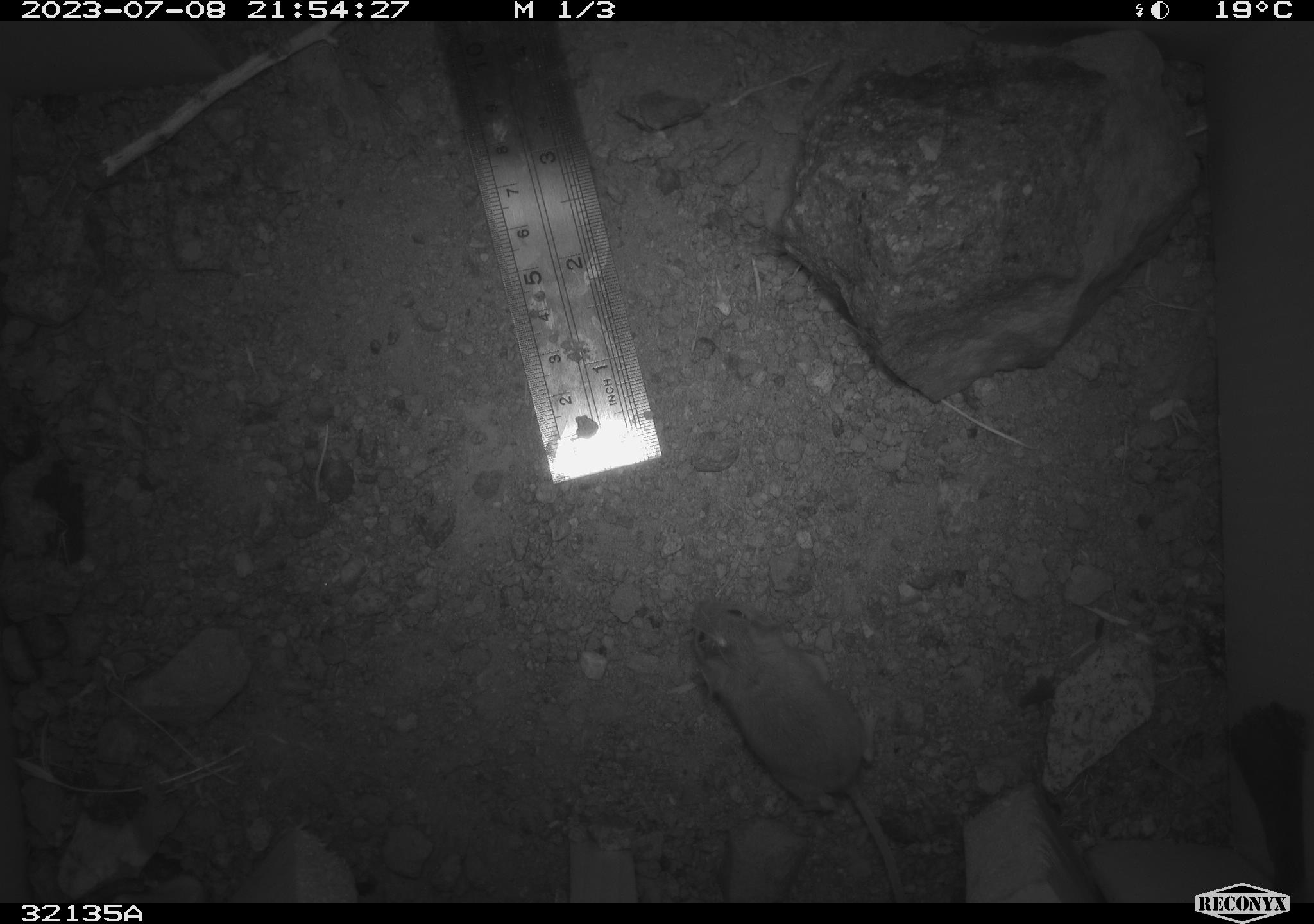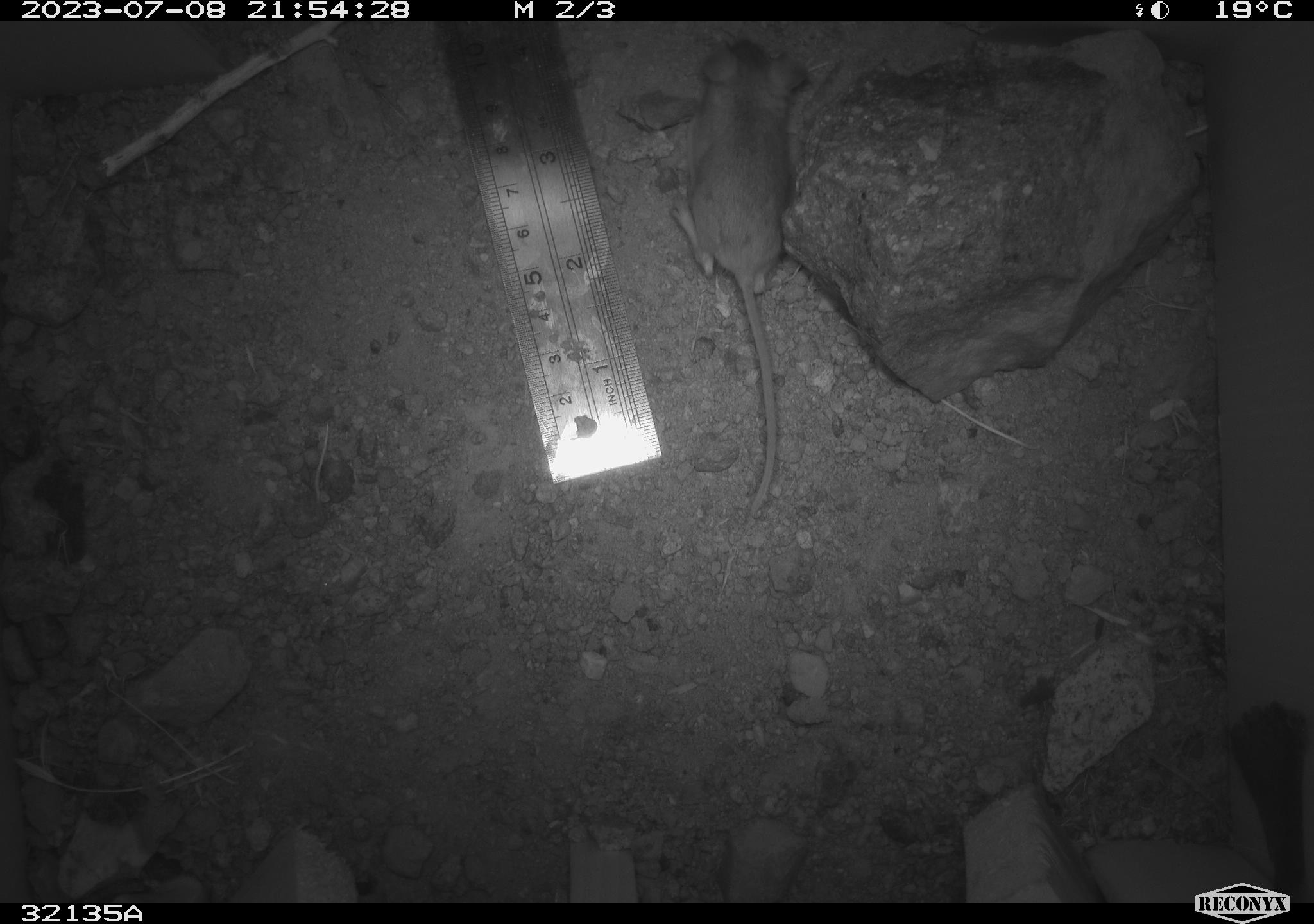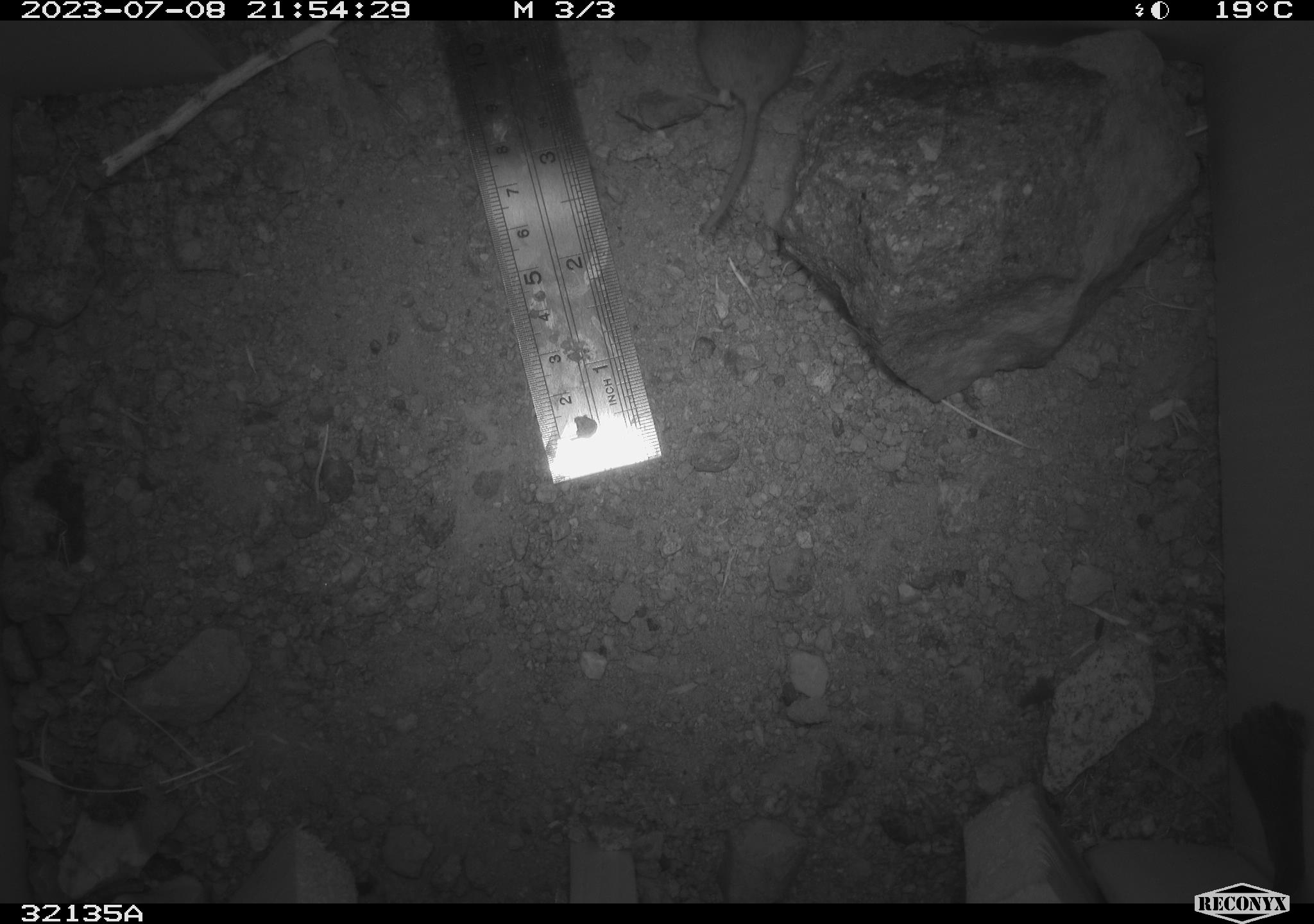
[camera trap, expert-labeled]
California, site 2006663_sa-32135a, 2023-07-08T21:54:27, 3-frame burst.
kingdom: Animalia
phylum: Chordata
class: Mammalia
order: Rodentia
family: Heteromyidae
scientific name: Heteromyidae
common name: kangaroo rats and pocket mice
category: heteromyidae family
Heteromyidae family (kangaroo rats and pocket mice) (Heteromyidae).